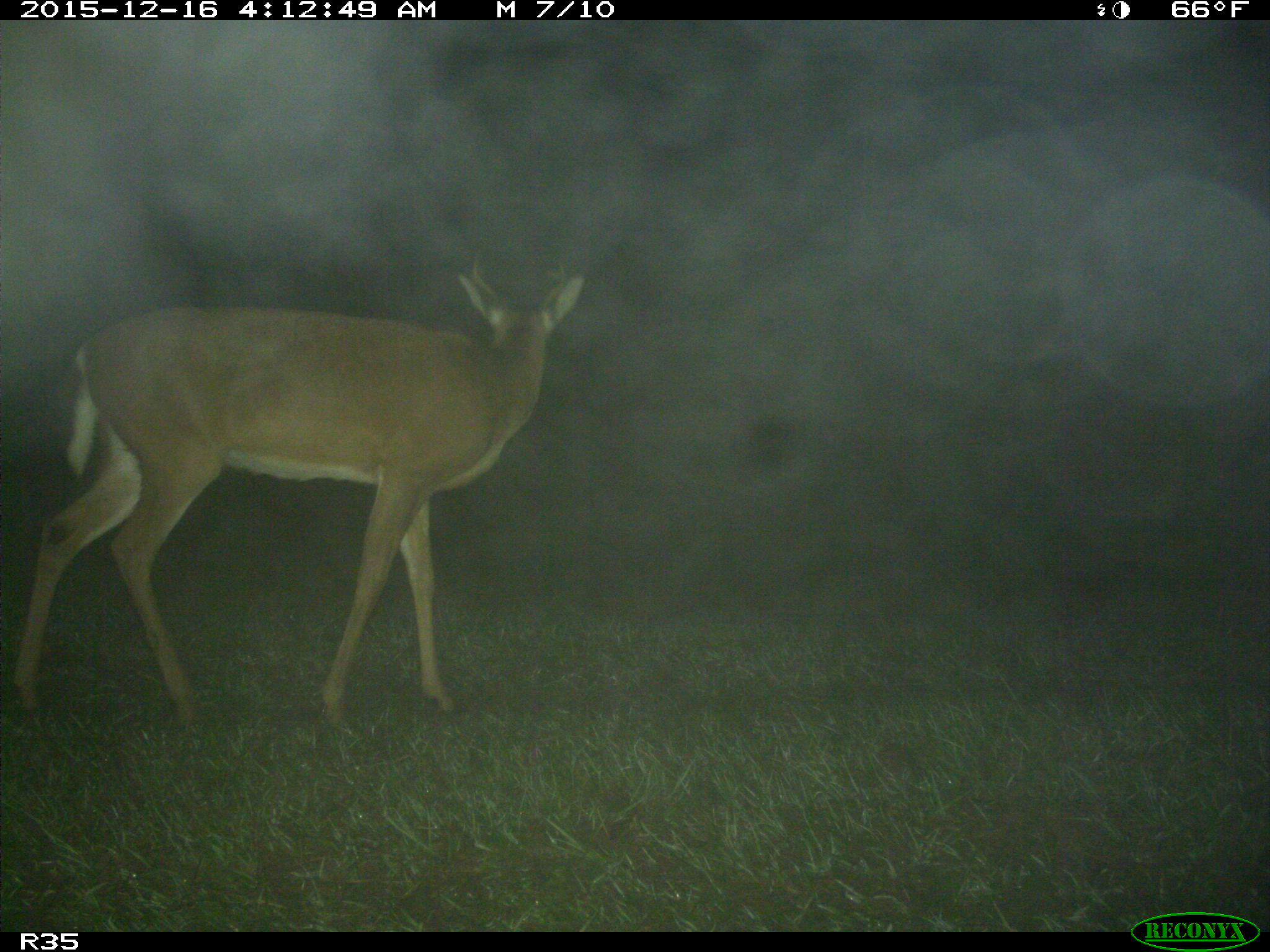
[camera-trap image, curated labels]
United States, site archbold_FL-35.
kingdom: Animalia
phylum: Chordata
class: Mammalia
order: Artiodactyla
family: Cervidae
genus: Odocoileus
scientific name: Odocoileus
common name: deer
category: unidentified deer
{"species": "unidentified deer (deer) (Odocoileus)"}